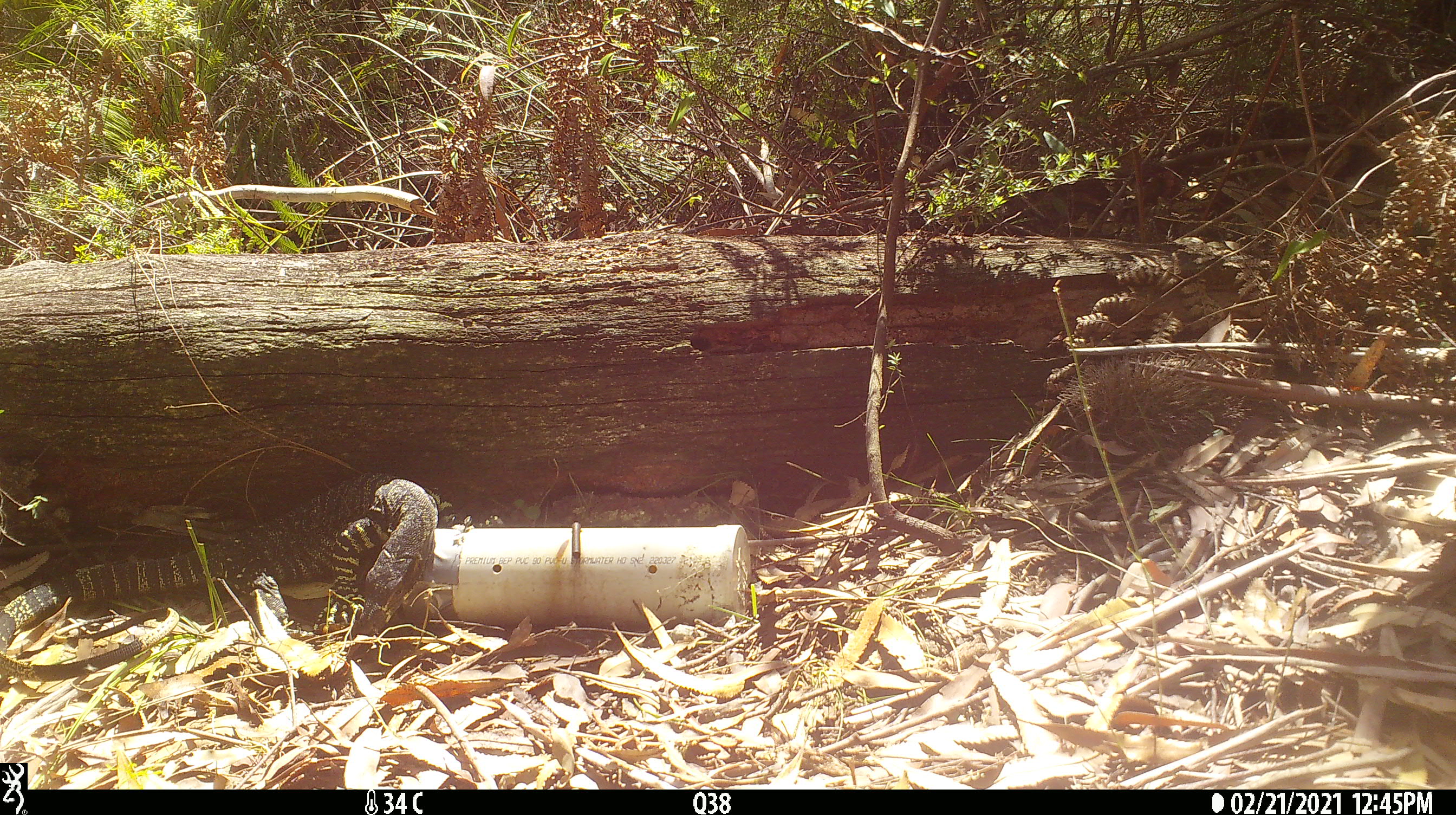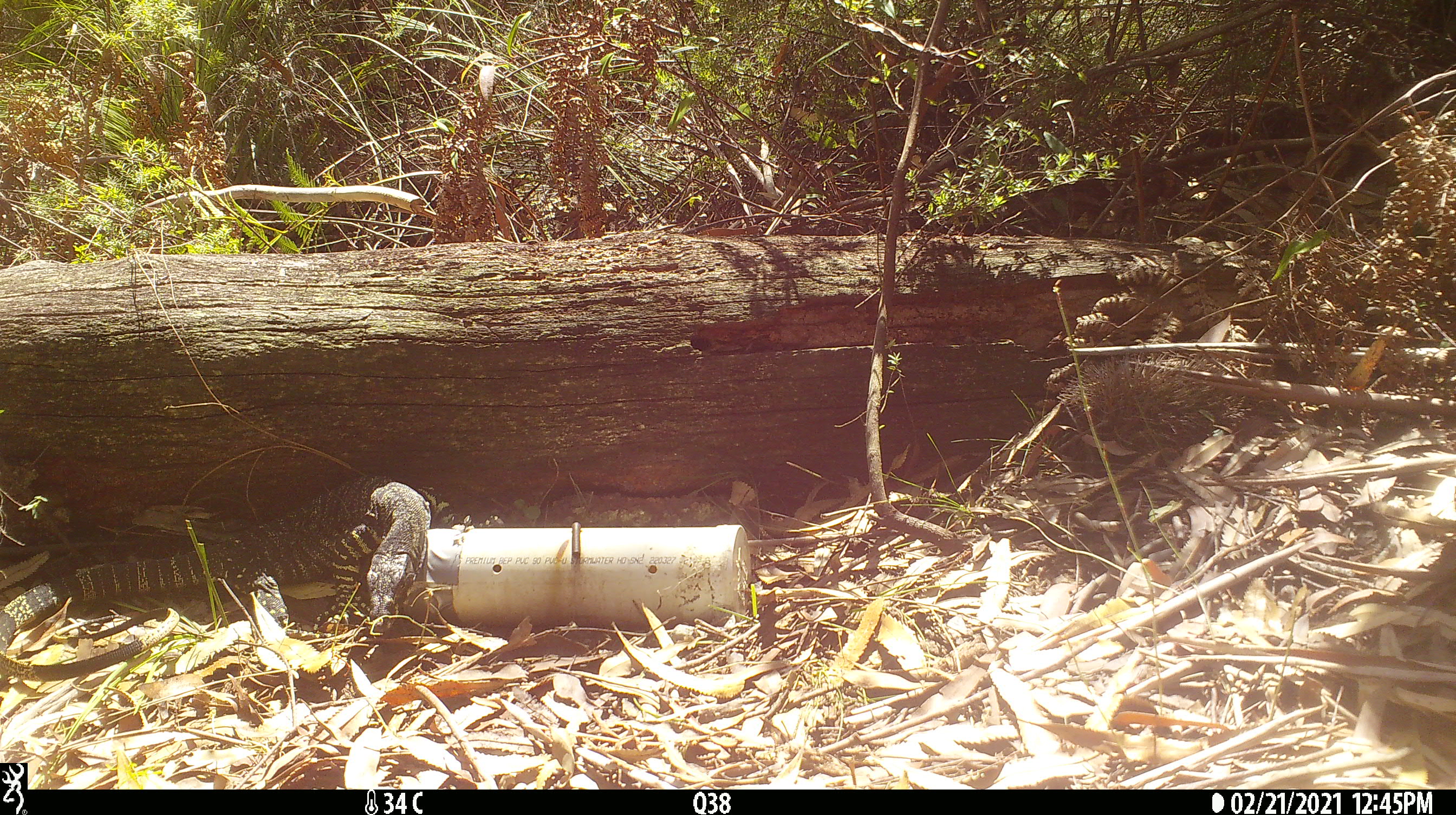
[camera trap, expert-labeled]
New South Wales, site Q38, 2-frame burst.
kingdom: Animalia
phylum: Chordata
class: Reptilia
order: Squamata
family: Varanidae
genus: Varanus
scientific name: Varanus varius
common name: lace monitor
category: goanna